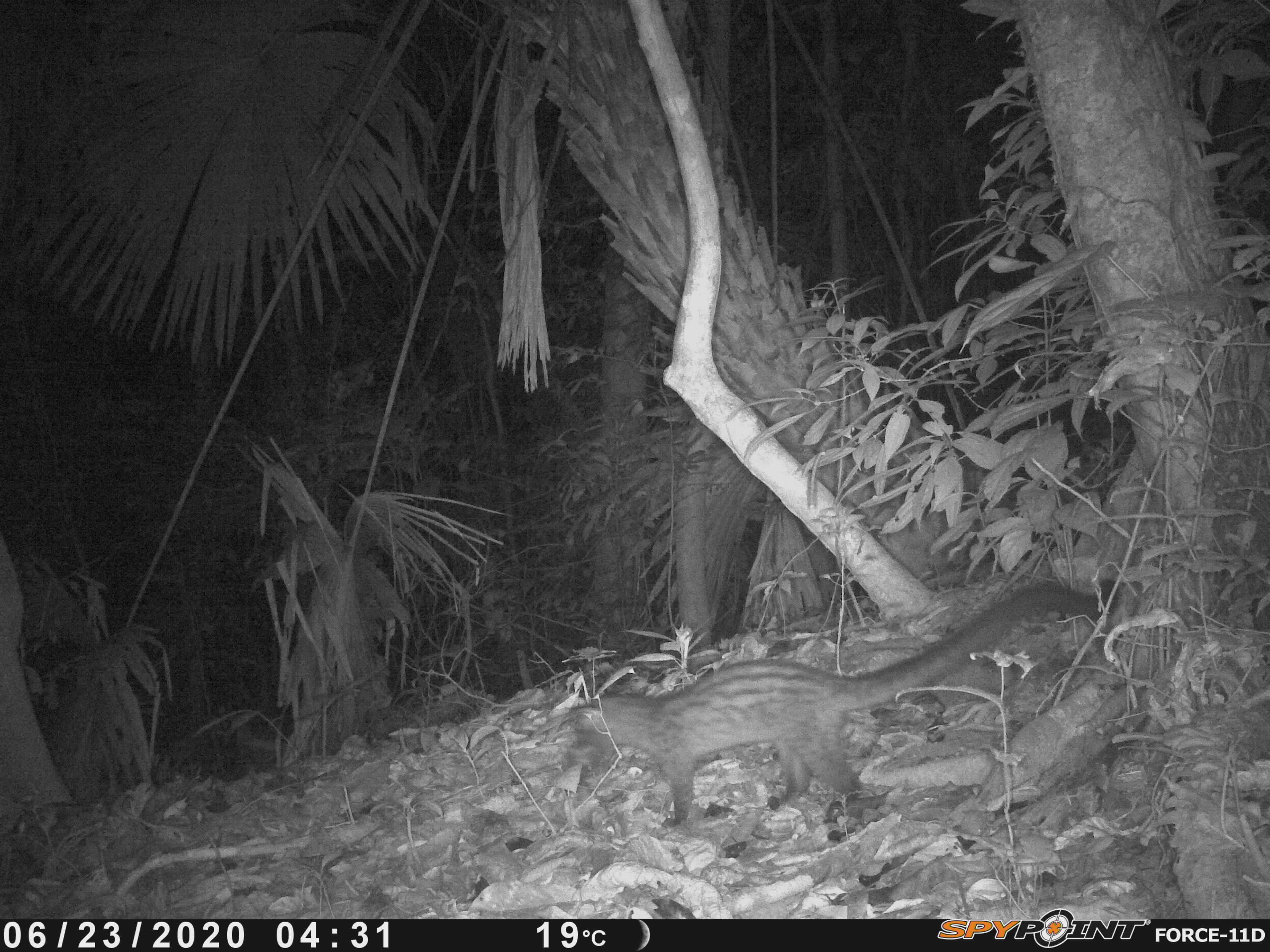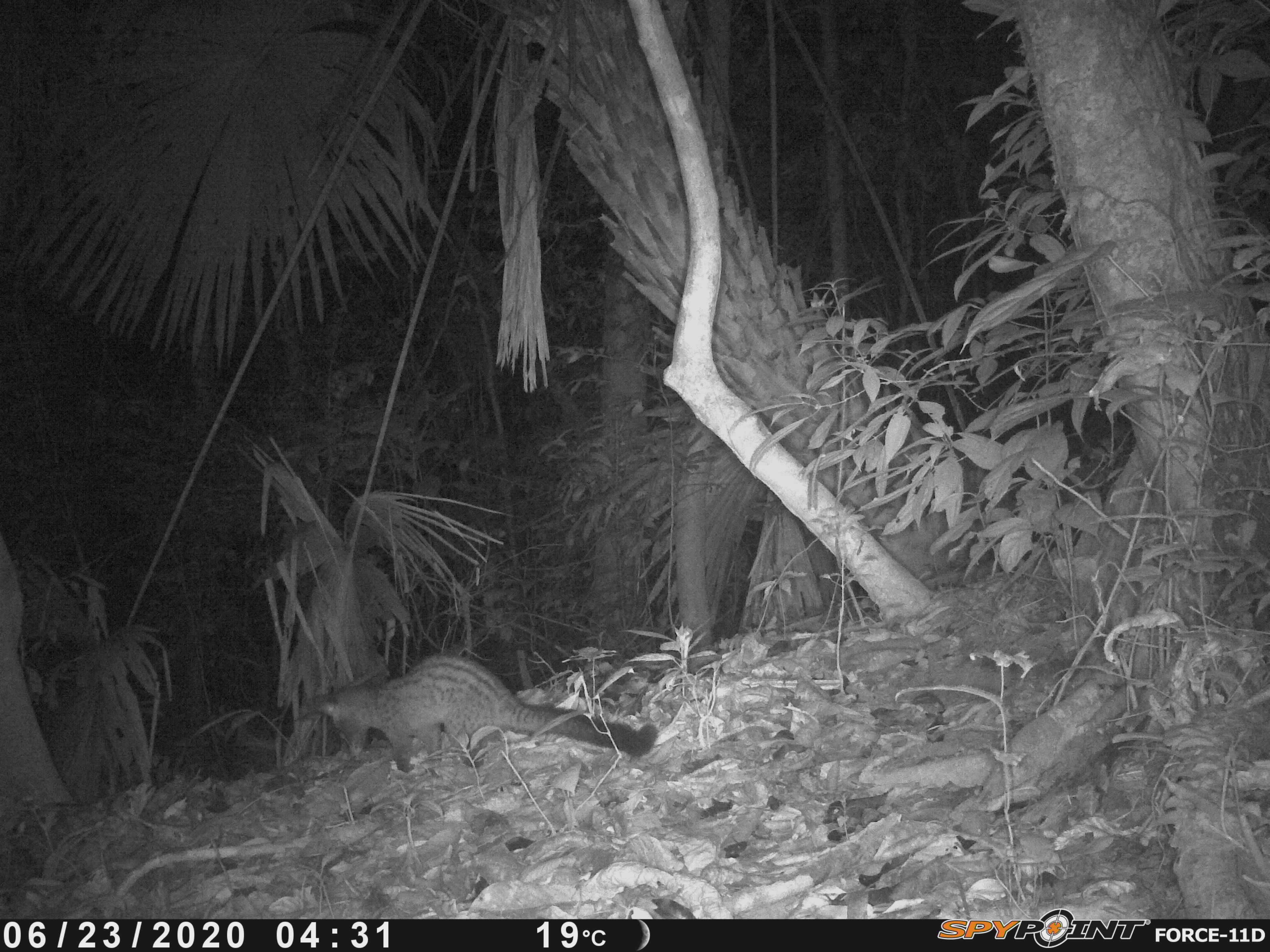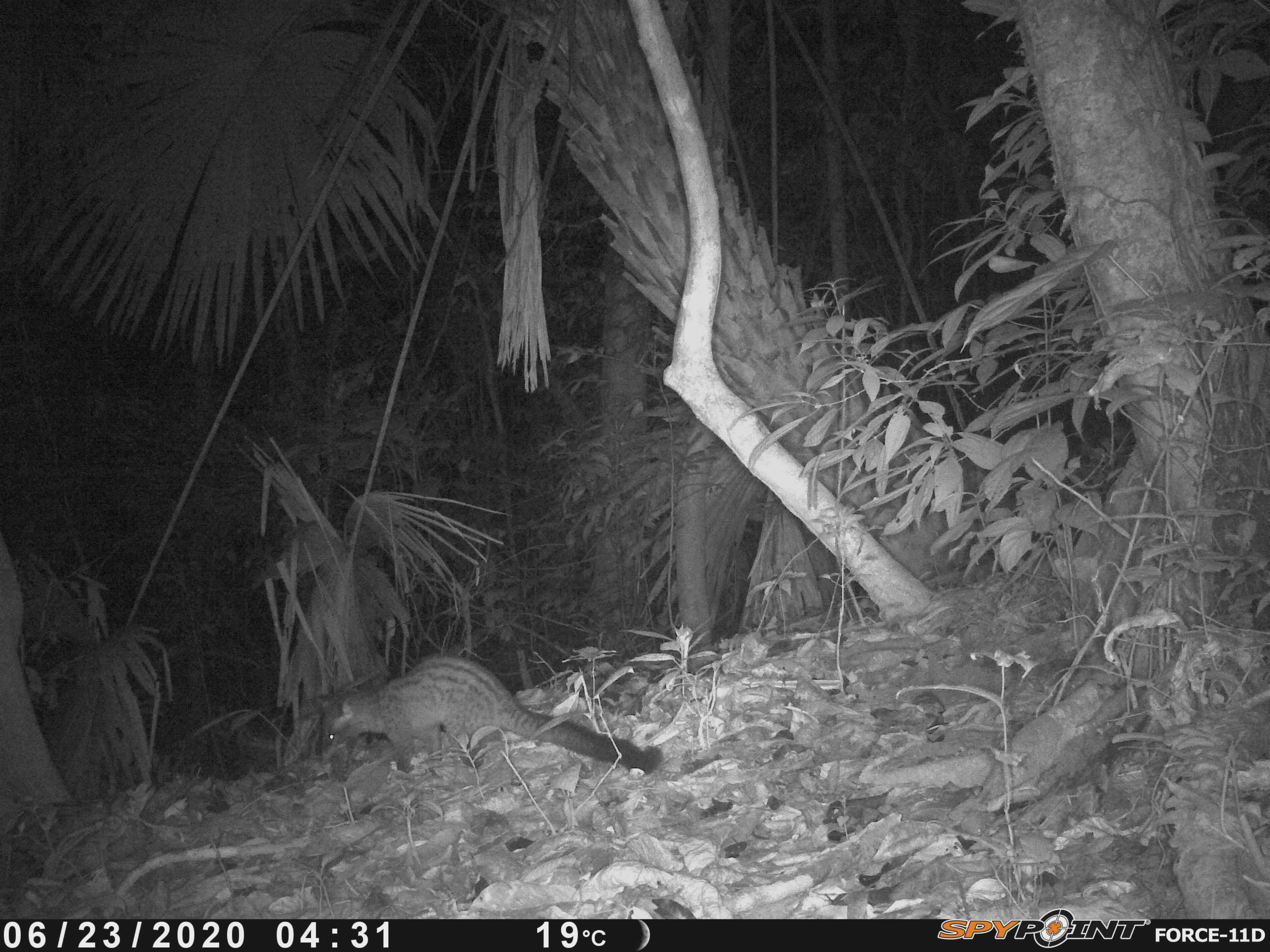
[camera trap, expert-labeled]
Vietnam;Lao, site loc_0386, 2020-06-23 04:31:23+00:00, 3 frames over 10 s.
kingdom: Animalia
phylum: Chordata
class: Mammalia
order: Carnivora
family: Viverridae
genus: Paradoxurus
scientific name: Paradoxurus hermaphroditus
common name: common palm civet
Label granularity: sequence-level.